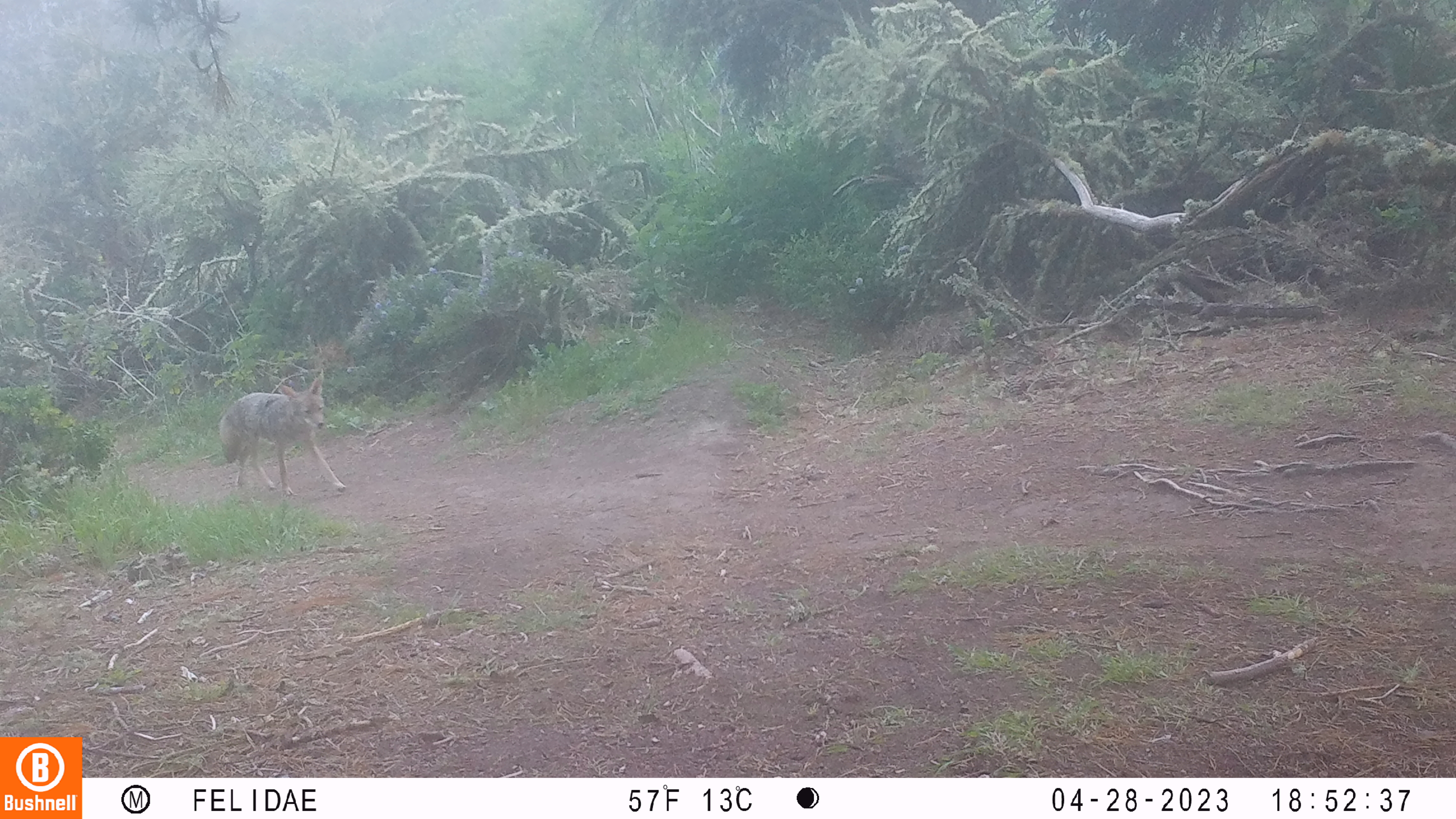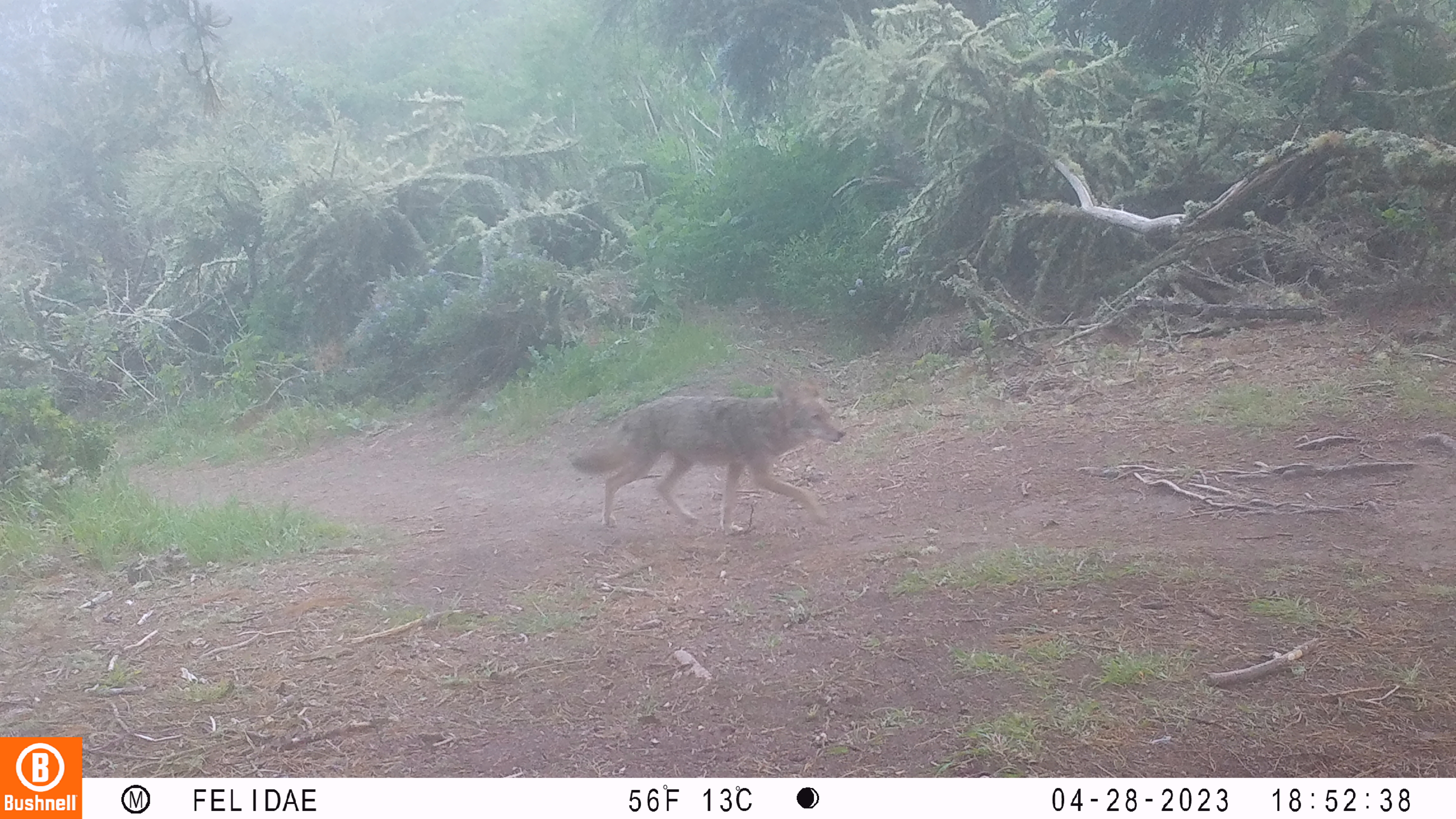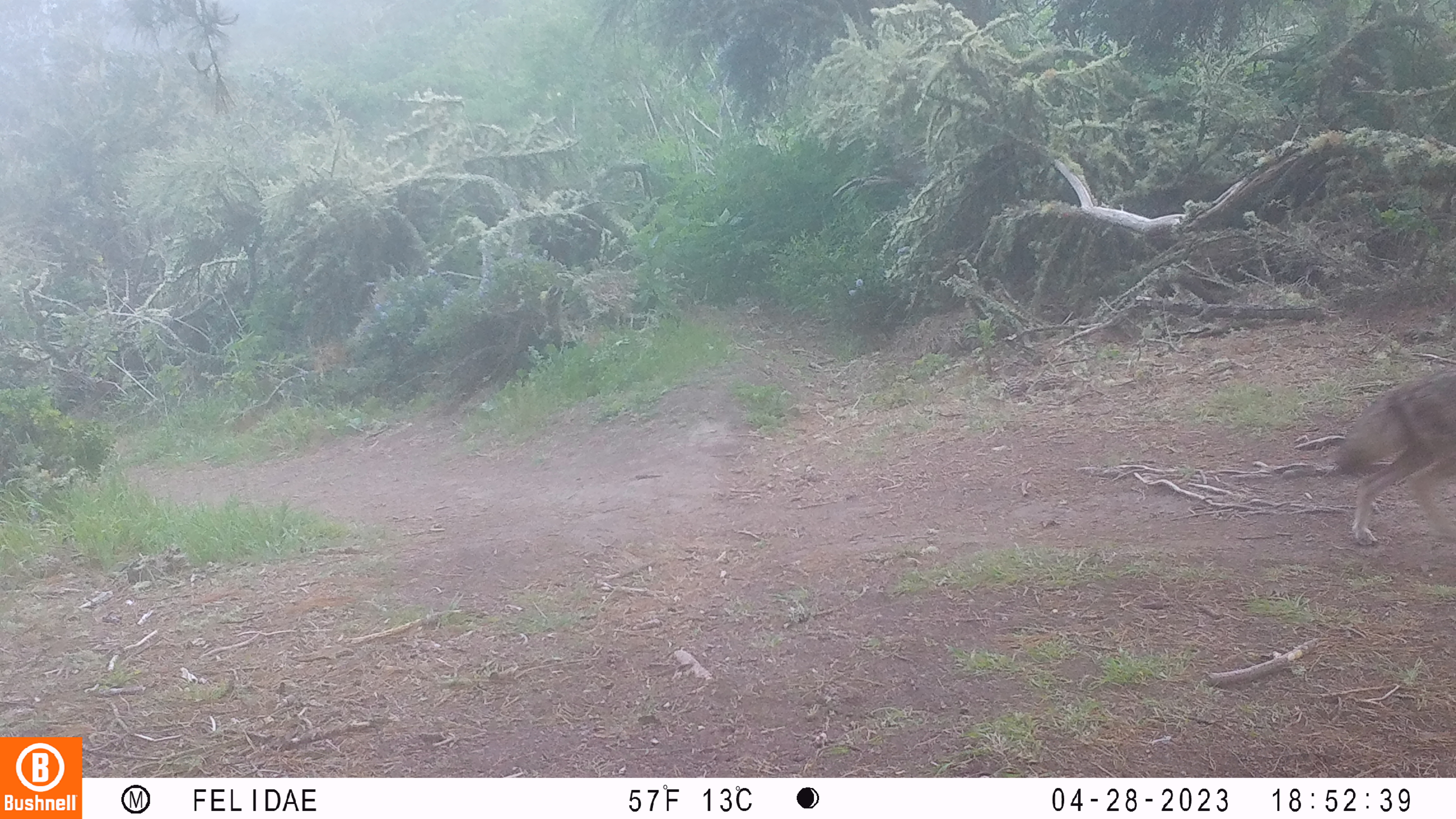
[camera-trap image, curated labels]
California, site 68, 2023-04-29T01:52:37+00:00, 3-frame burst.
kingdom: Animalia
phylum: Chordata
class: Mammalia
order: Carnivora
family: Canidae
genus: Canis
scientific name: Canis latrans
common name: coyote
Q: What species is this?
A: Coyote (Canis latrans).